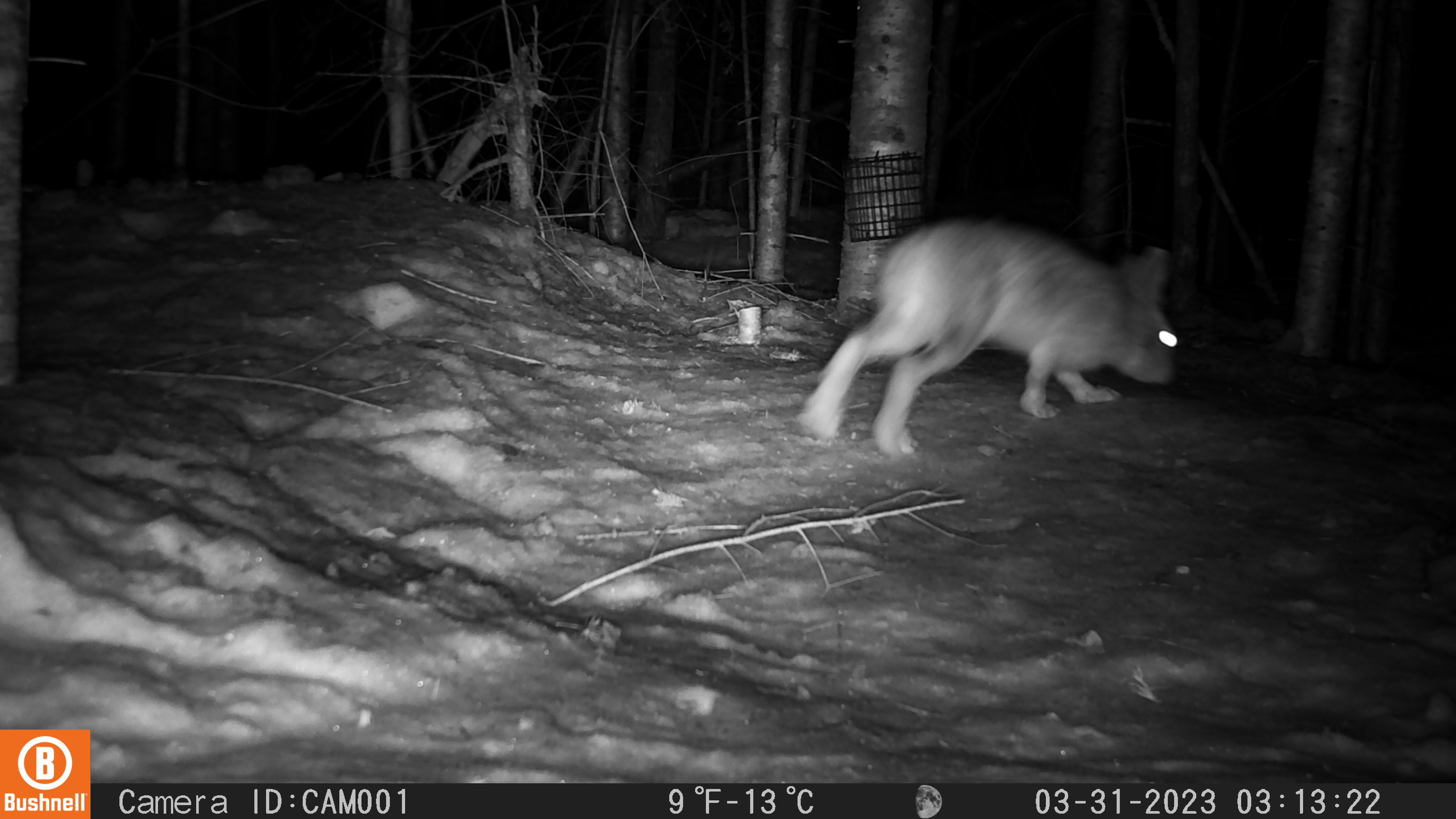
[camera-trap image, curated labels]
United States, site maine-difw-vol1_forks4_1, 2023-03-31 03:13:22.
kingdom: Animalia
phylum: Chordata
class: Mammalia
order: Lagomorpha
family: Leporidae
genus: Lepus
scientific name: Lepus americanus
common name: snowshoe hare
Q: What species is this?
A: Snowshoe hare (Lepus americanus).